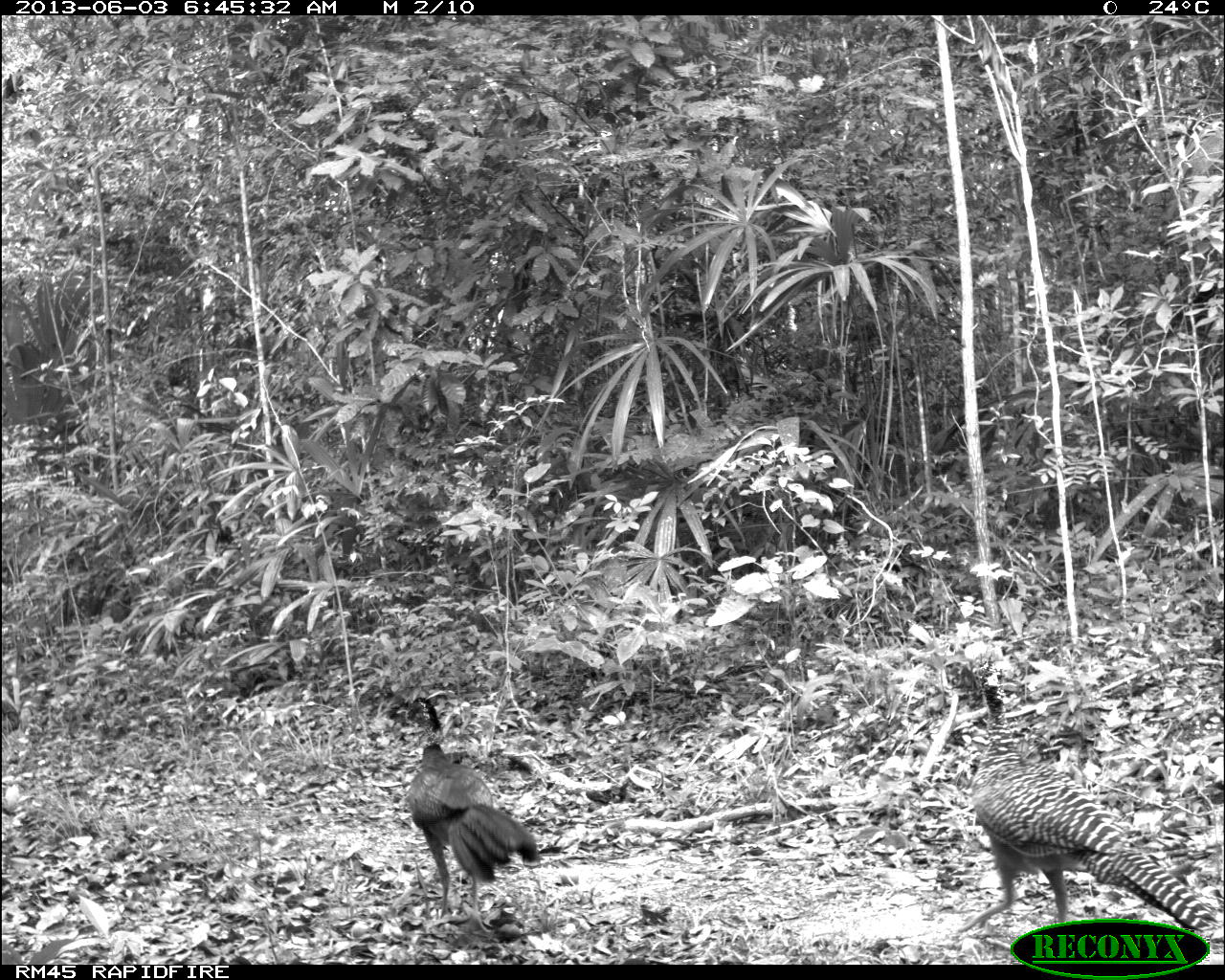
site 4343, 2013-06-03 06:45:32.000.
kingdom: Animalia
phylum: Chordata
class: Aves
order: Galliformes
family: Cracidae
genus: Crax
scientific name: Crax rubra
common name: great curassow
Crax rubra (great curassow), count 3, sex female.